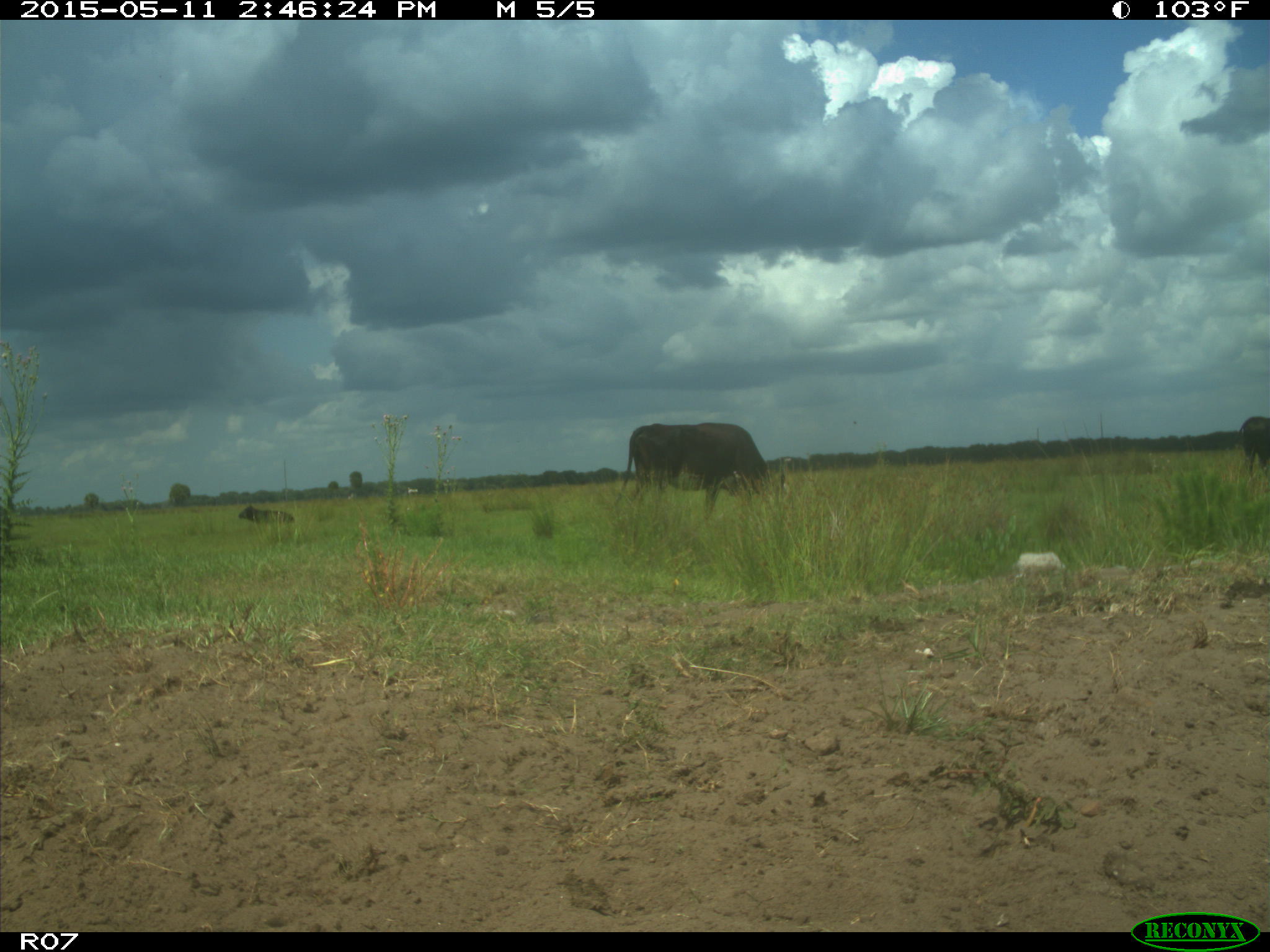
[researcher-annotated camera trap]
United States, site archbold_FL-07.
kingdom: Animalia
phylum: Chordata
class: Mammalia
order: Artiodactyla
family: Bovidae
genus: Bos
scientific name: Bos taurus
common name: domestic cow